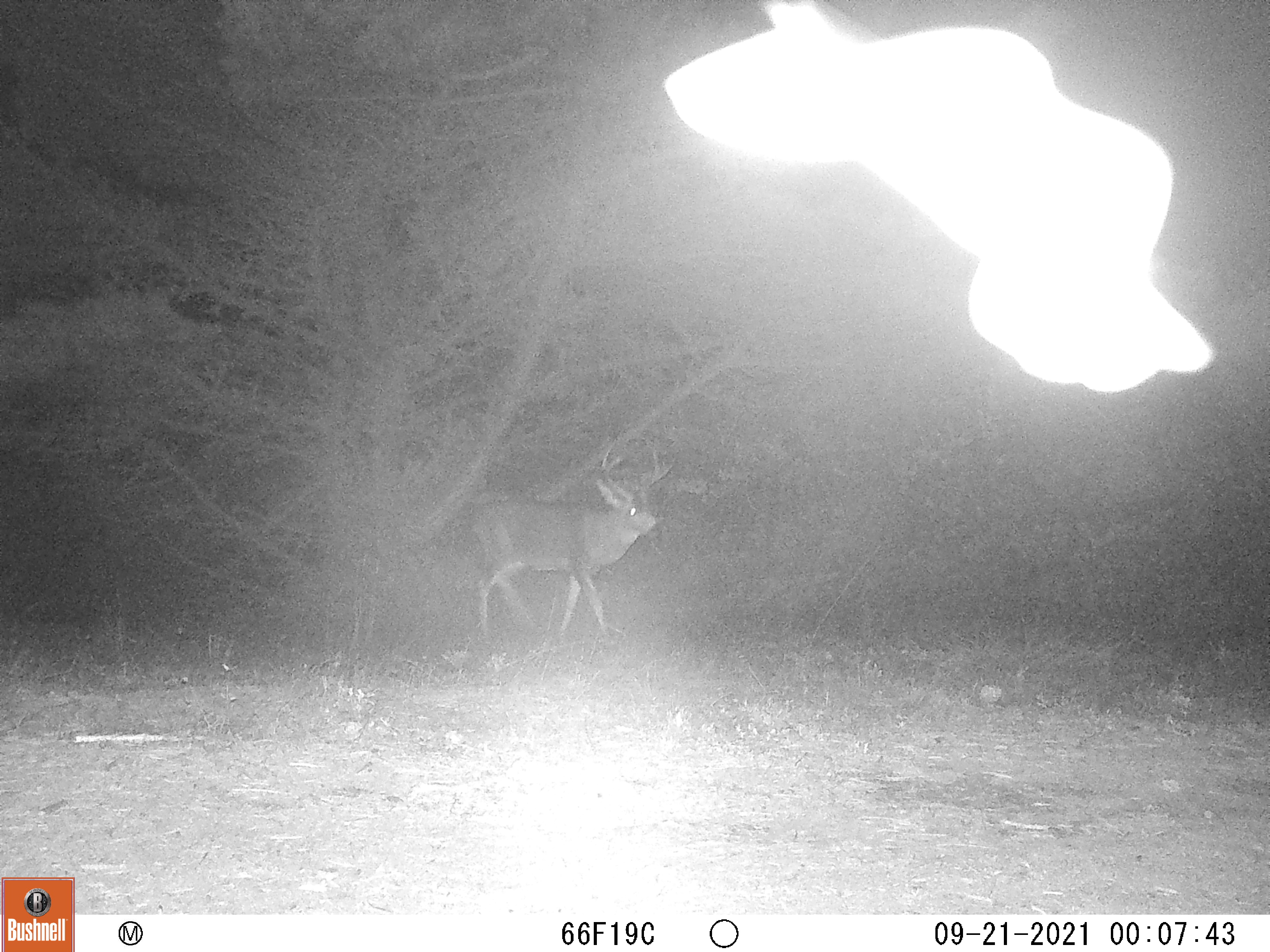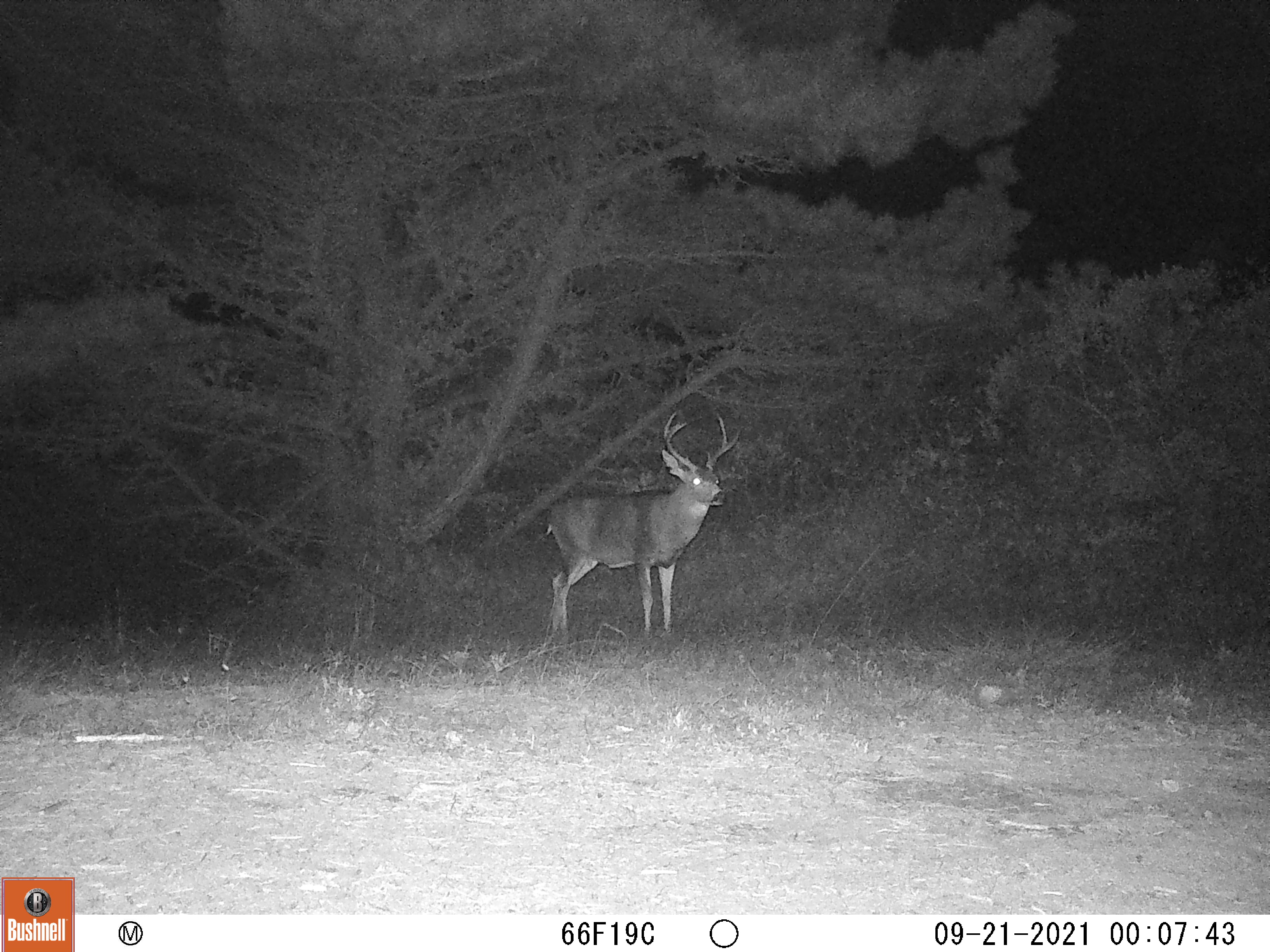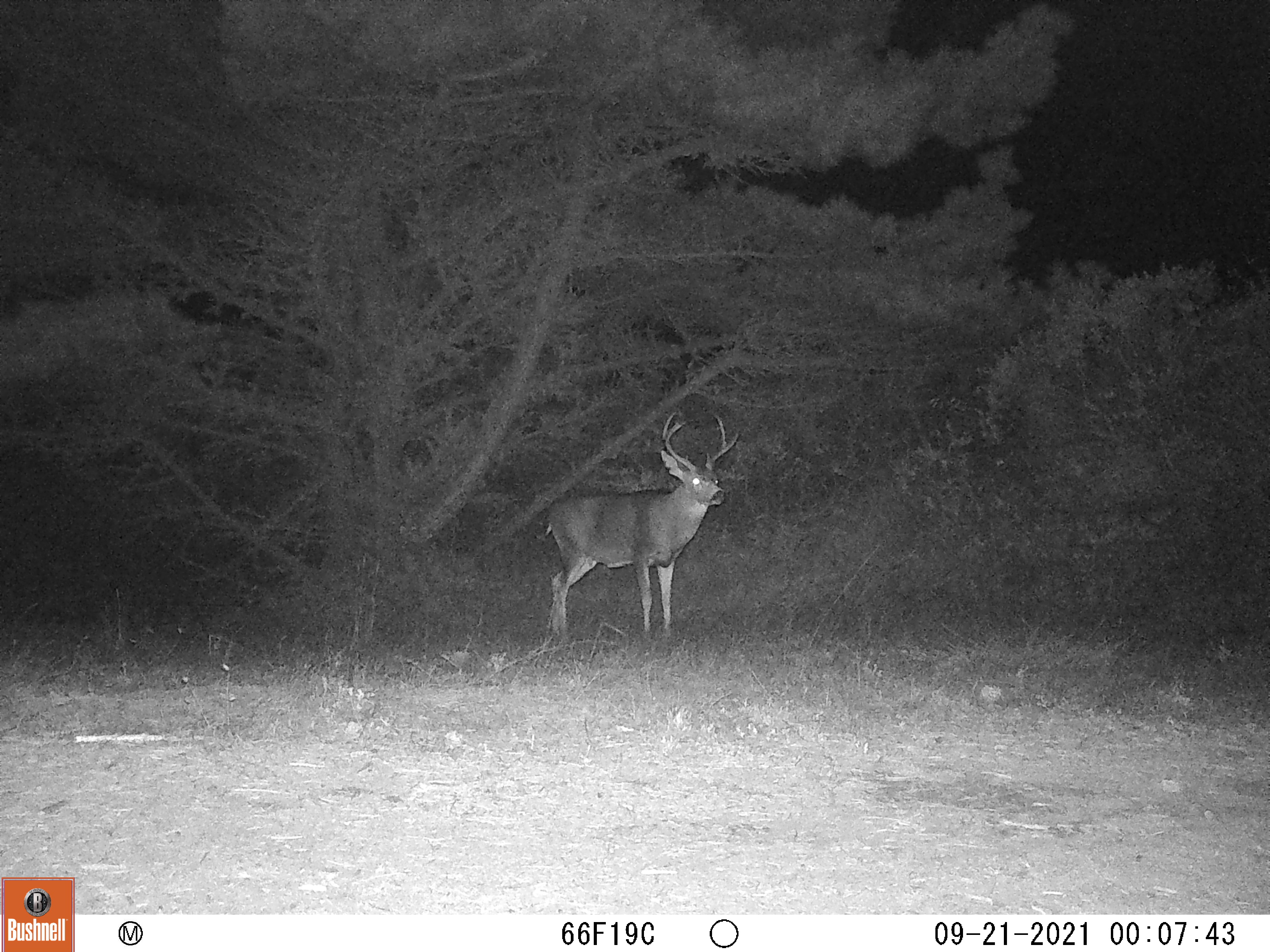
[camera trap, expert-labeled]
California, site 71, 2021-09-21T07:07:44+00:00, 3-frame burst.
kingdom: Animalia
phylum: Chordata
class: Mammalia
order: Artiodactyla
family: Cervidae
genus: Odocoileus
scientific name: Odocoileus hemionus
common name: mule deer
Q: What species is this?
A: Mule deer (Odocoileus hemionus).